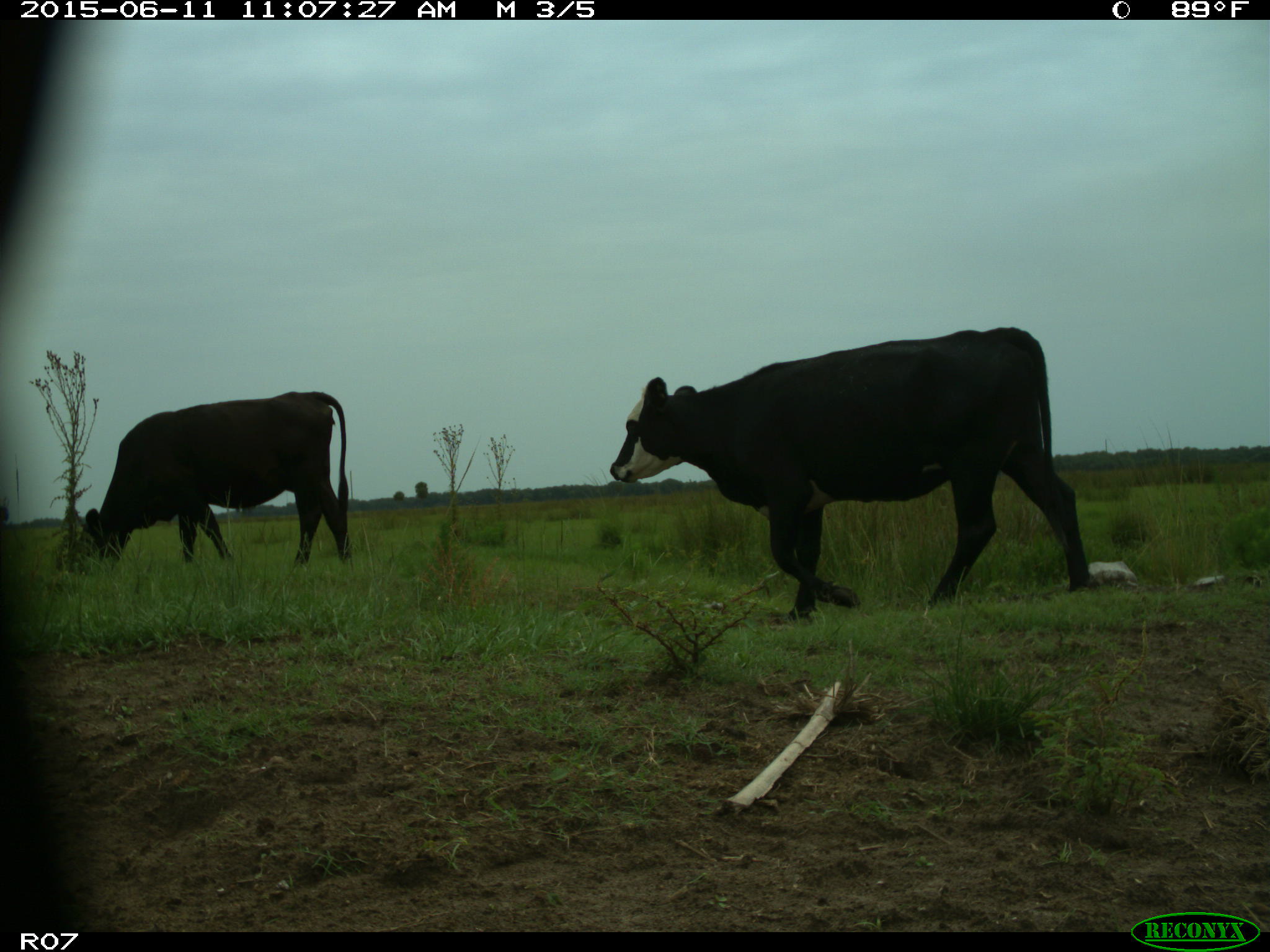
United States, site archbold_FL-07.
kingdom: Animalia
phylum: Chordata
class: Mammalia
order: Artiodactyla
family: Bovidae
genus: Bos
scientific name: Bos taurus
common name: domestic cow